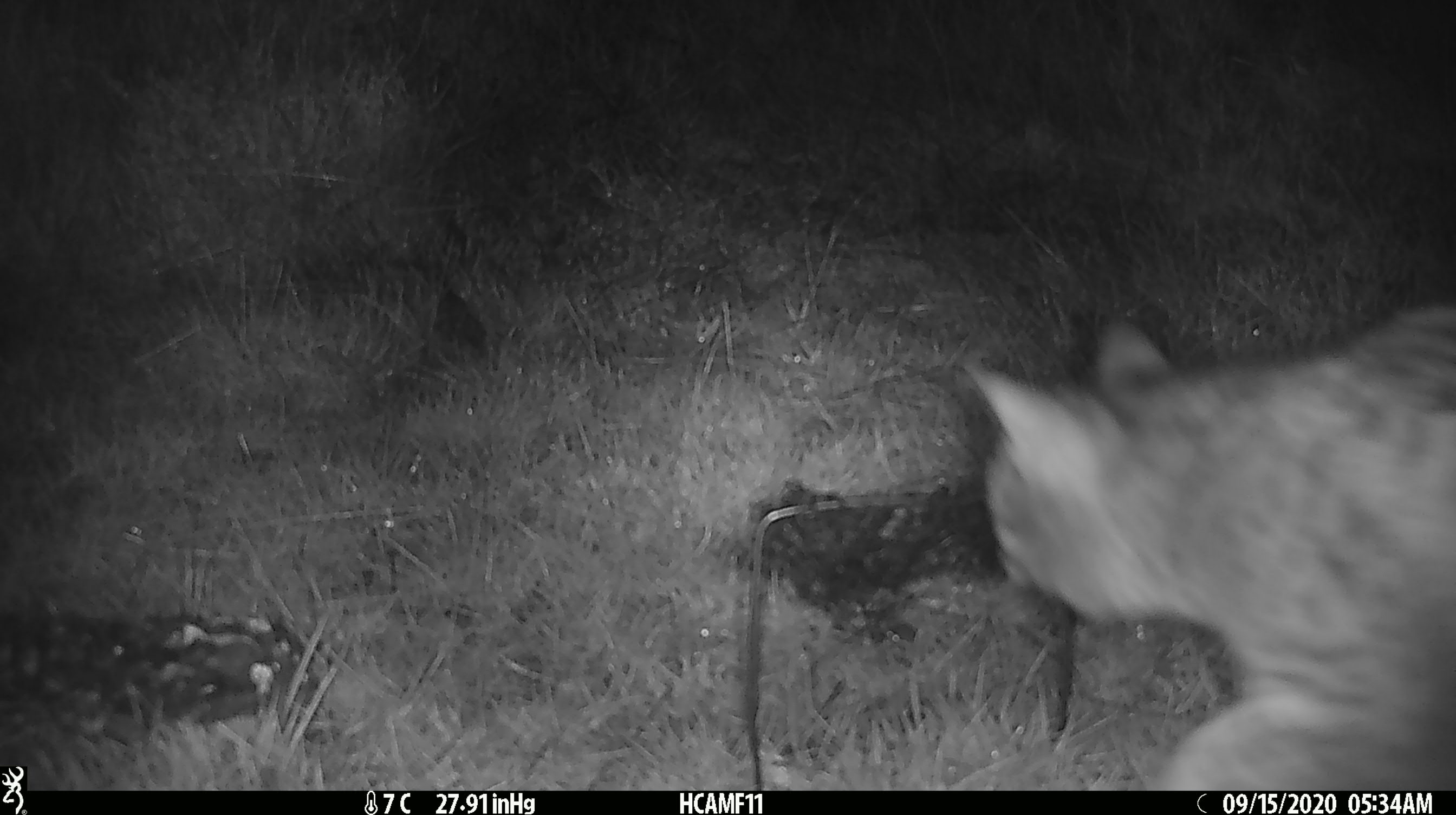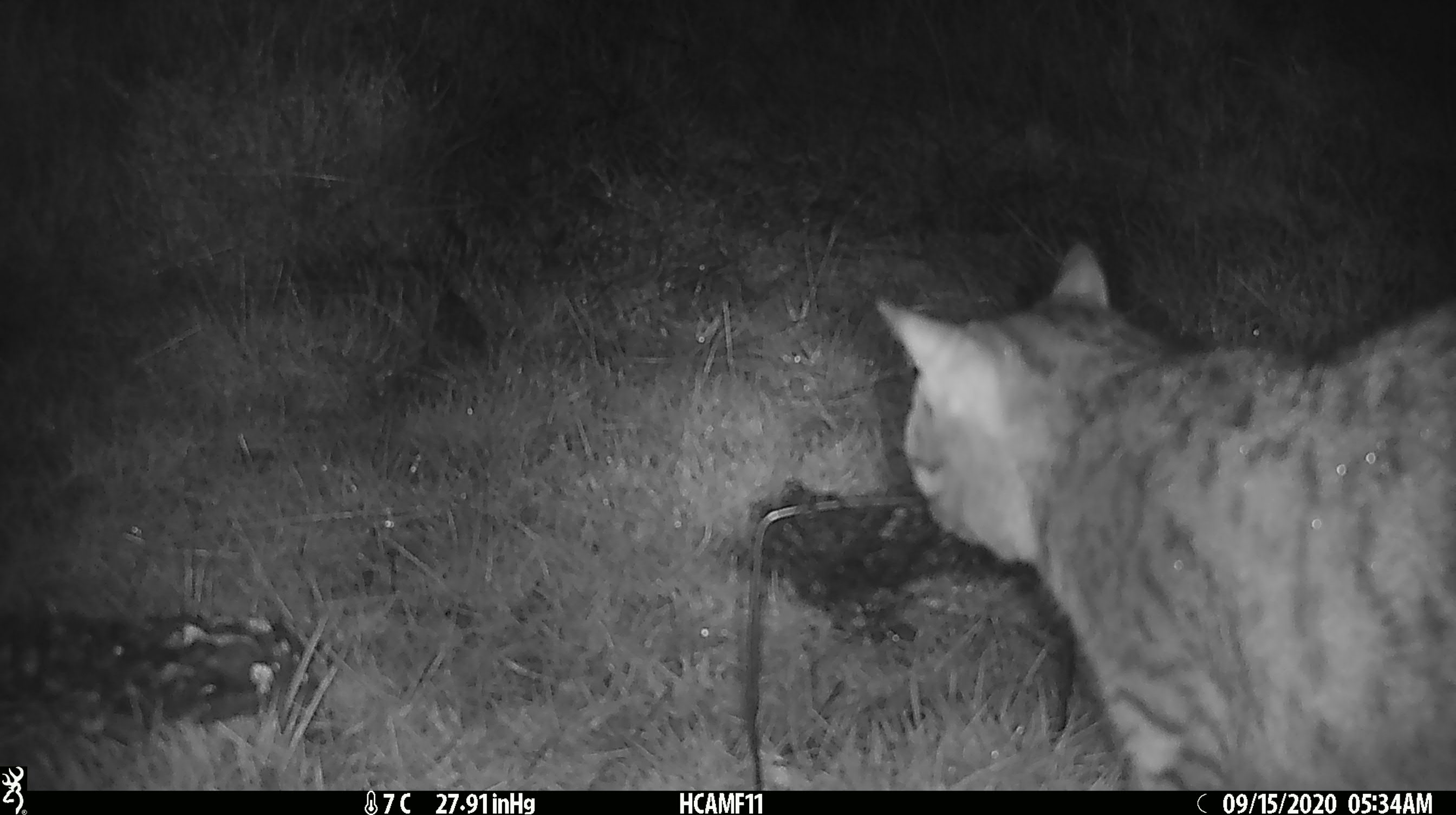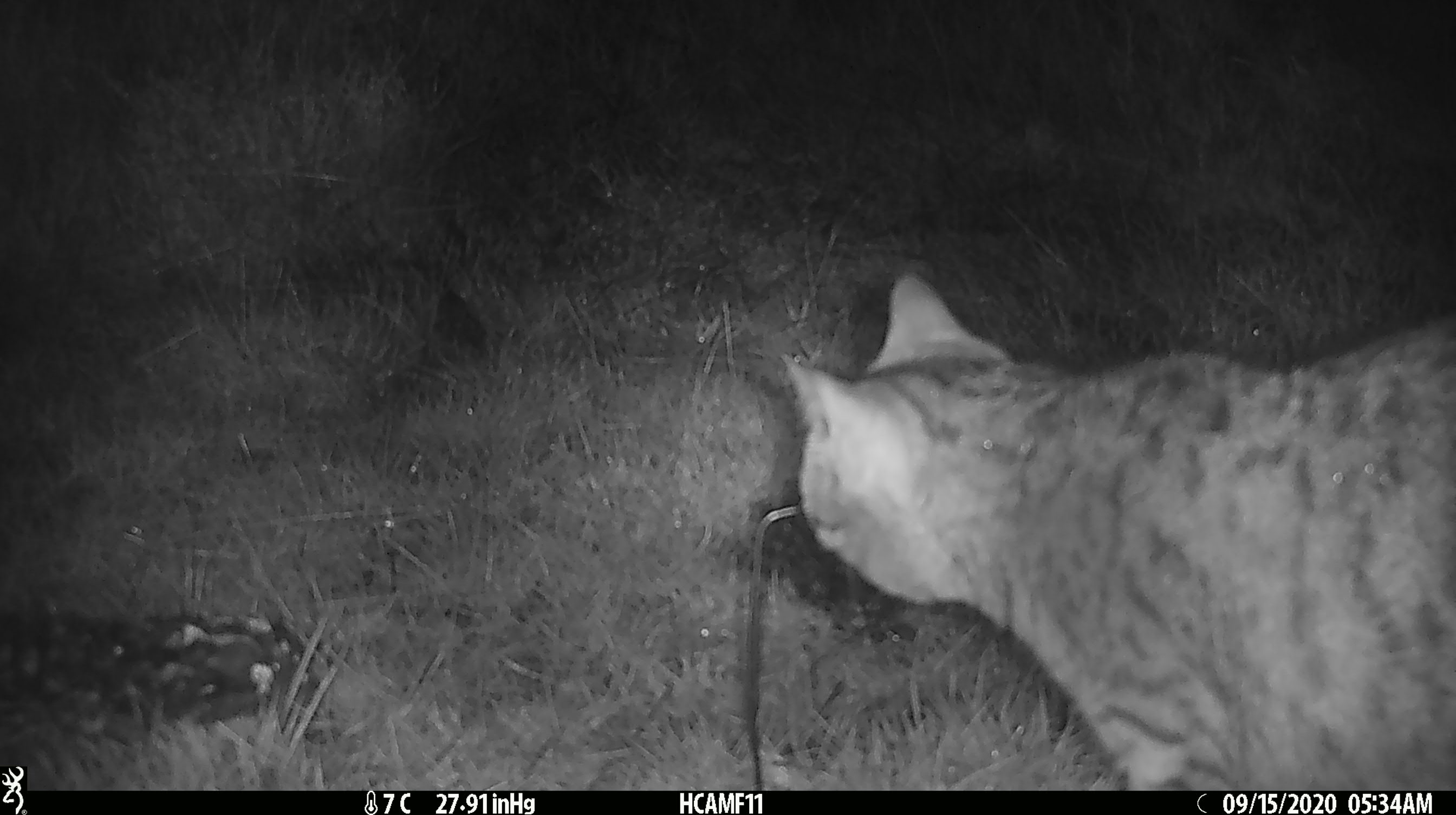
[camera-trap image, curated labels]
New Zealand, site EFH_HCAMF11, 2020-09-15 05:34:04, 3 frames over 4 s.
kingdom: Animalia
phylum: Chordata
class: Mammalia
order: Carnivora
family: Felidae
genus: Felis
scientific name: Felis catus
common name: domestic cat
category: cat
Cat (domestic cat) (Felis catus).